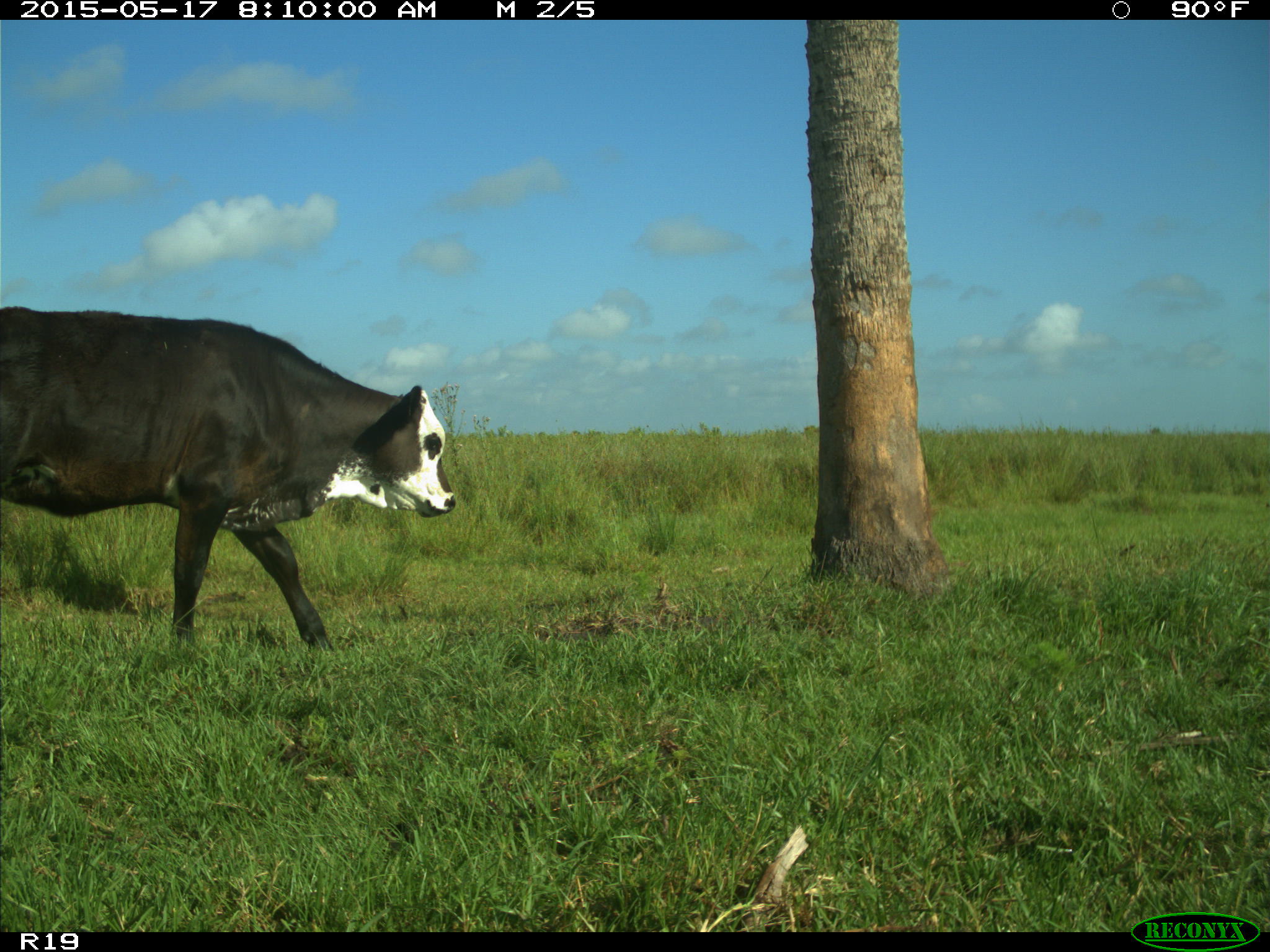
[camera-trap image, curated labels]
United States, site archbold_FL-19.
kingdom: Animalia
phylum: Chordata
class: Mammalia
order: Artiodactyla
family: Bovidae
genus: Bos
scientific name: Bos taurus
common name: domestic cow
Bos taurus (domestic cow).